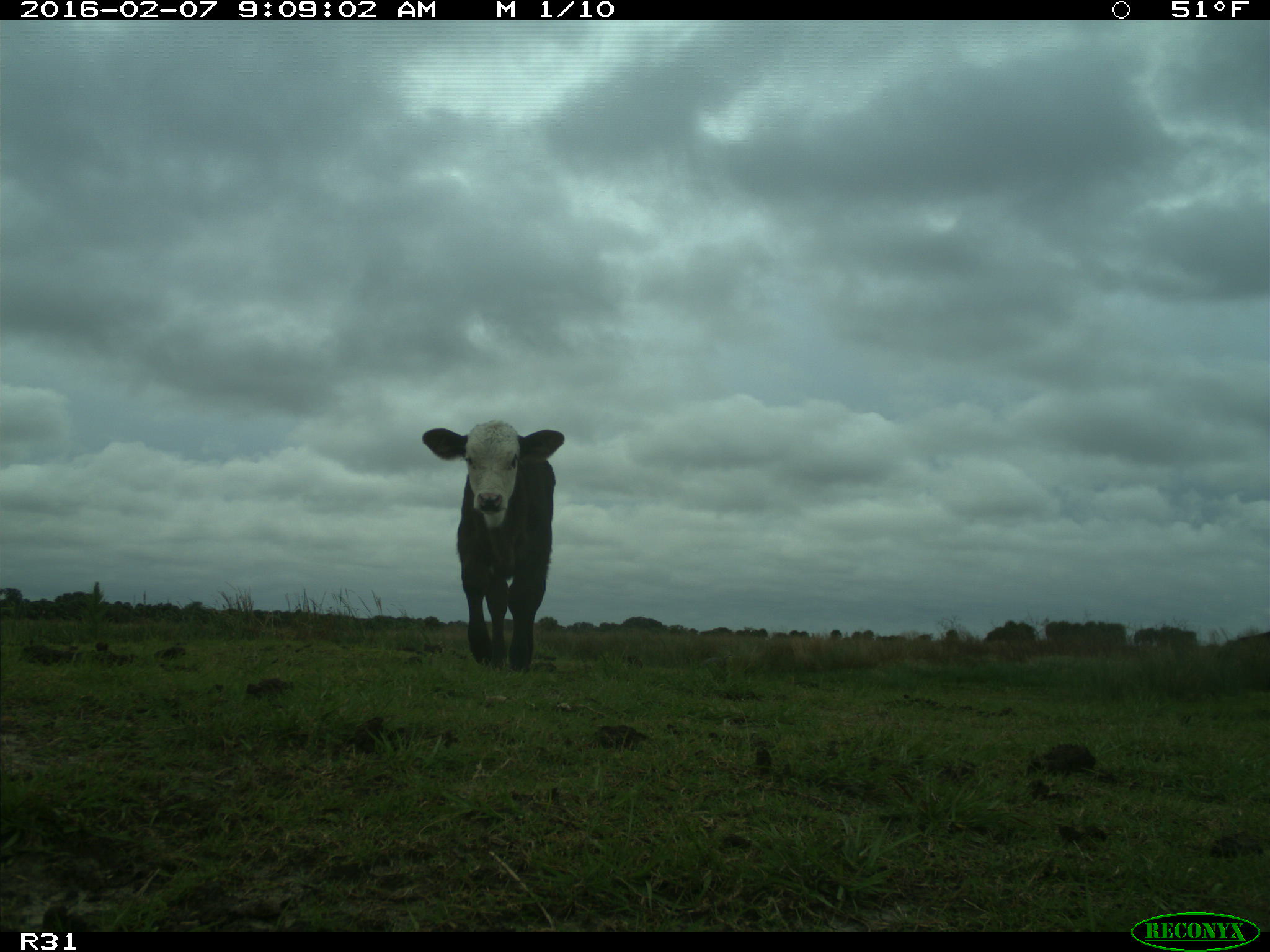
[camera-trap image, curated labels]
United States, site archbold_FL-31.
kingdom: Animalia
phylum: Chordata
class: Mammalia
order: Artiodactyla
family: Bovidae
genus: Bos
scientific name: Bos taurus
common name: domestic cow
Bos taurus (domestic cow).